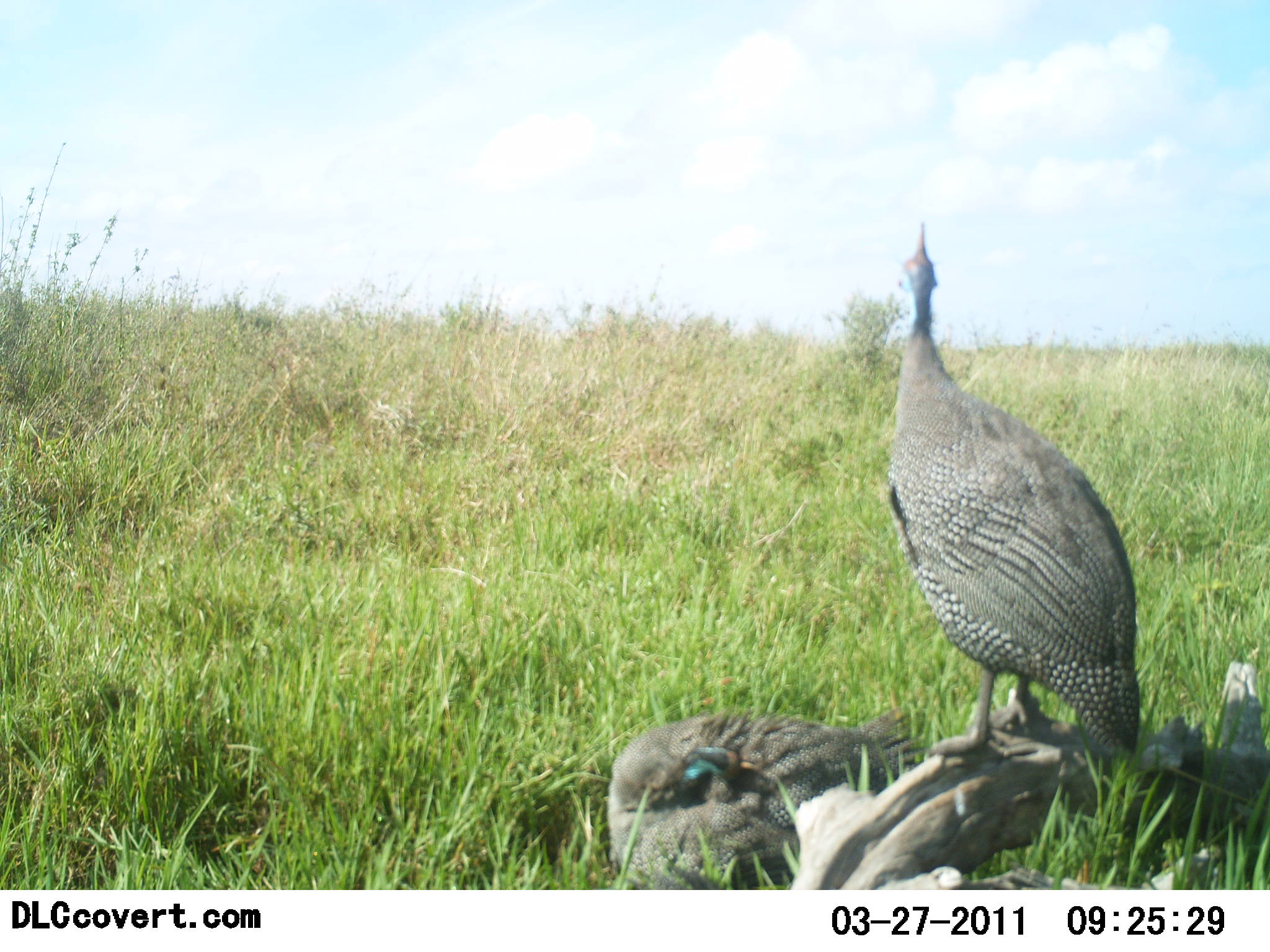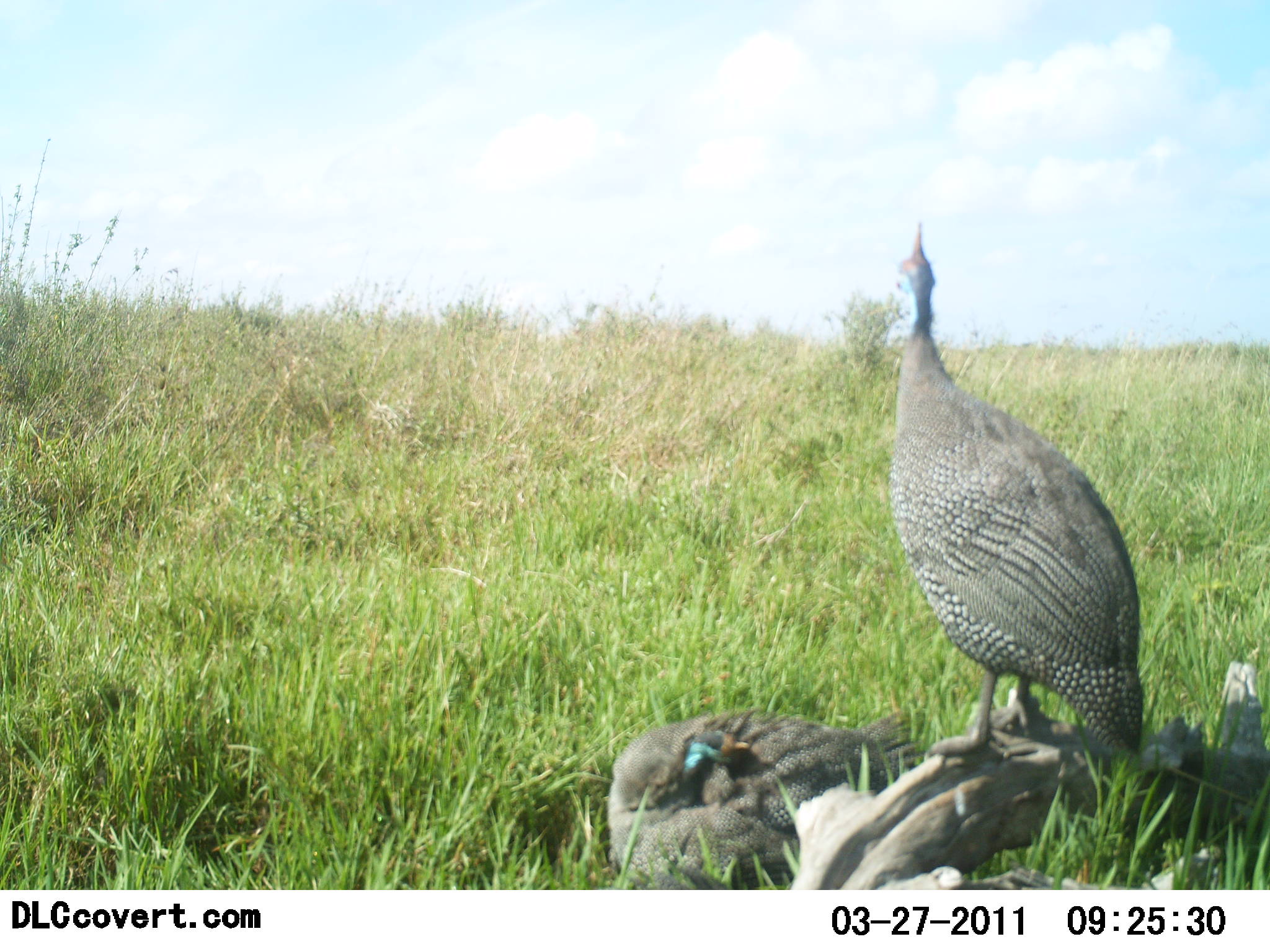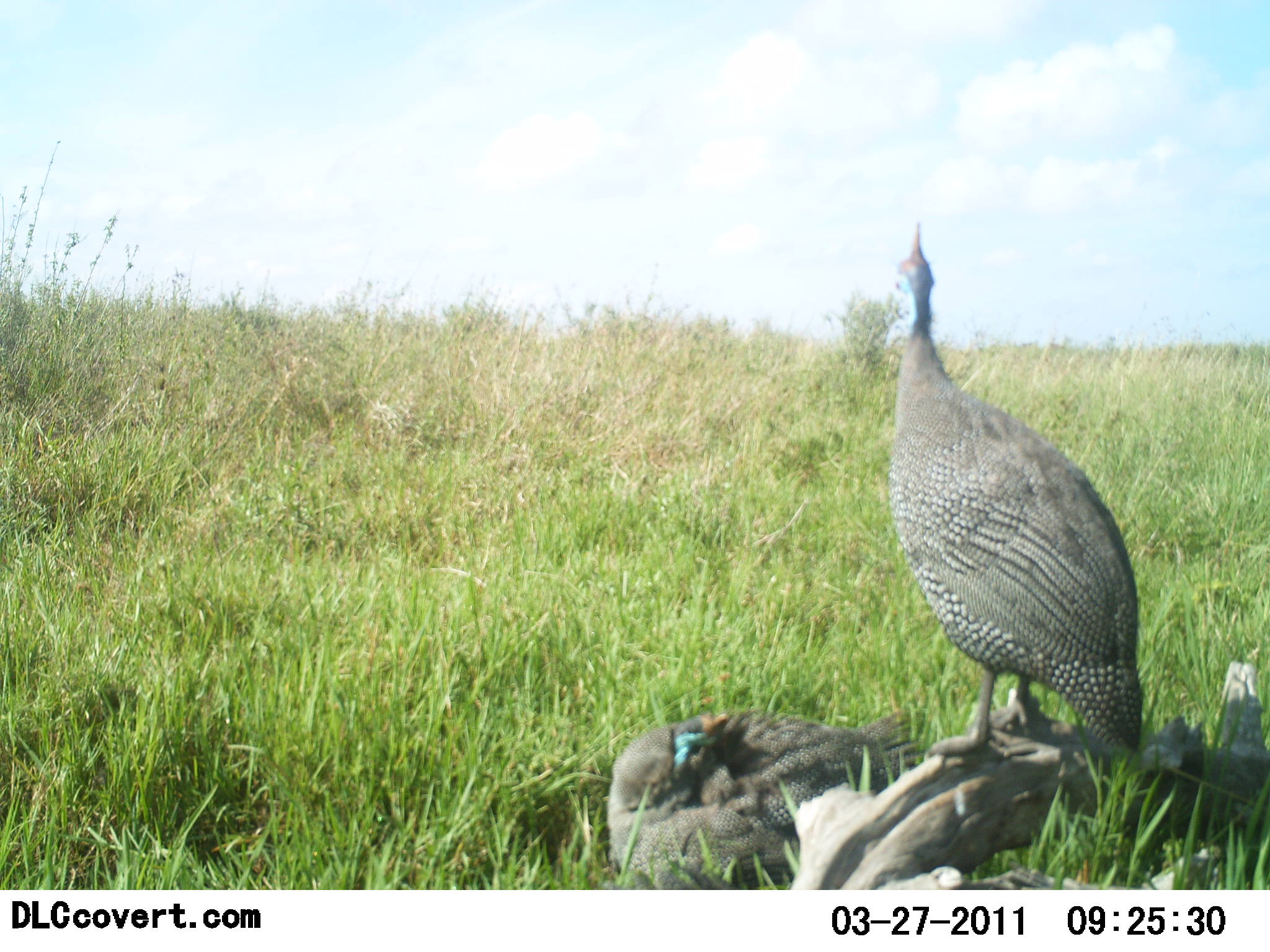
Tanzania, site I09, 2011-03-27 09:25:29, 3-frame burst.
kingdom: Animalia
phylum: Chordata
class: Aves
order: Galliformes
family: Numididae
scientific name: Numididae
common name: guinea fowl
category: guineafowl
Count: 2.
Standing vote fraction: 73%.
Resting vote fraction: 73%.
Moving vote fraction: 0%.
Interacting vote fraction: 9%.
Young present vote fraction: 0%.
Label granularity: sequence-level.